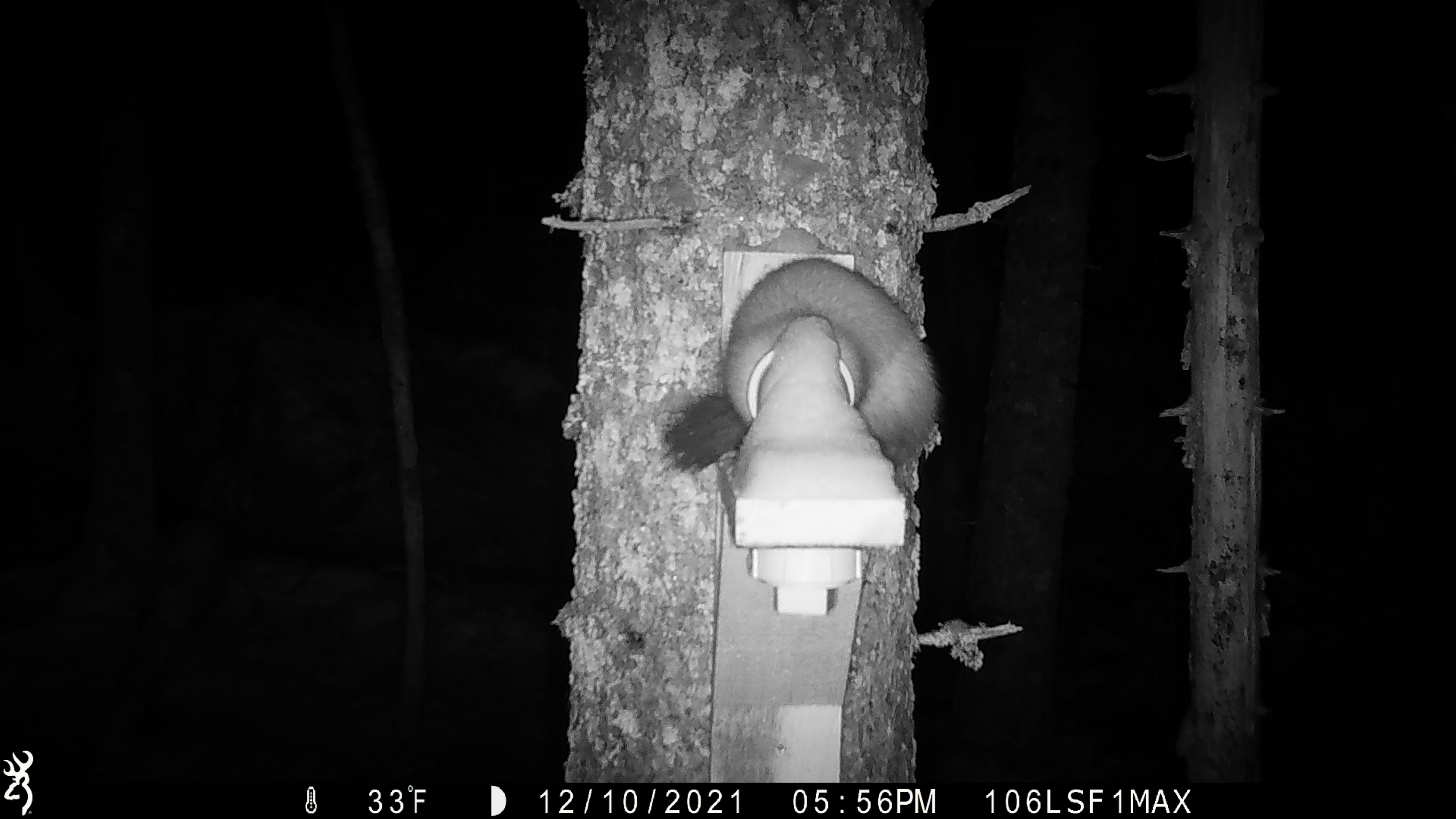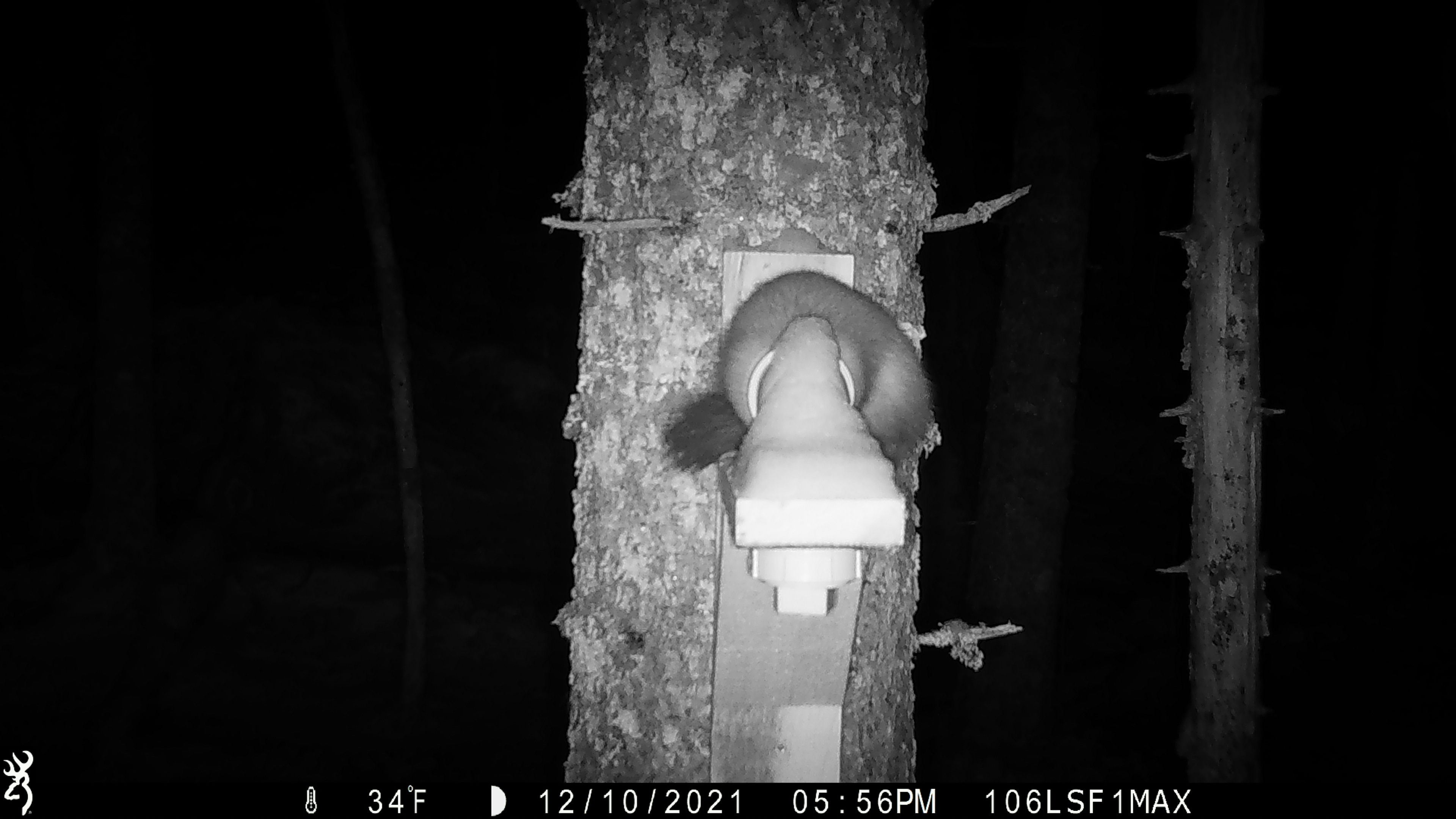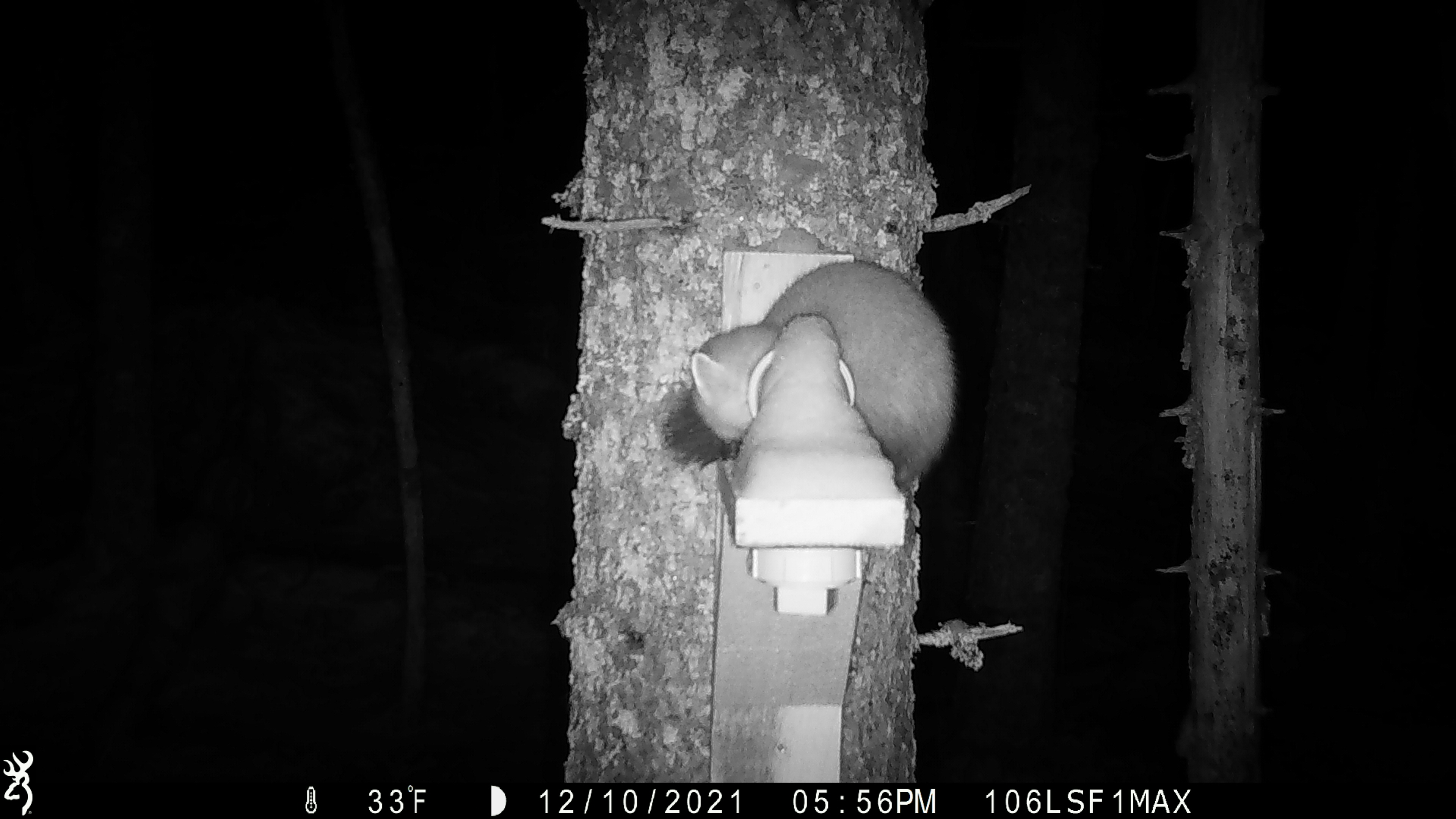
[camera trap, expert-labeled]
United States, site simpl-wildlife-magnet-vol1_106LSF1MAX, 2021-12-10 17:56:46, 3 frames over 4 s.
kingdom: Animalia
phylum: Chordata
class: Mammalia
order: Carnivora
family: Mustelidae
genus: Martes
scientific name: Martes americana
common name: american marten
American marten (Martes americana).